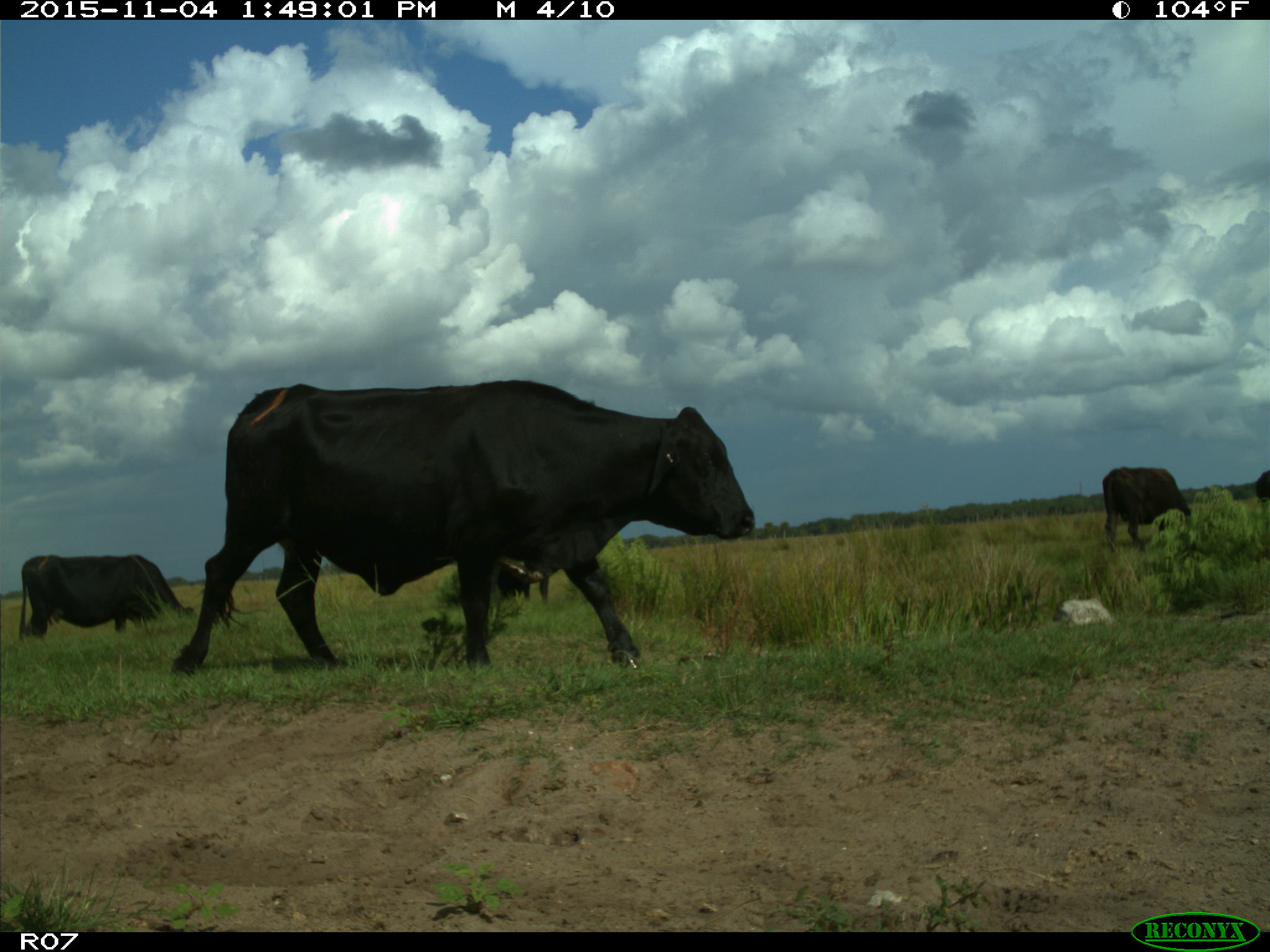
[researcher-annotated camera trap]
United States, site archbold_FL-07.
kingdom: Animalia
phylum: Chordata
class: Mammalia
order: Artiodactyla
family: Bovidae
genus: Bos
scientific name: Bos taurus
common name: domestic cow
Bos taurus (domestic cow).